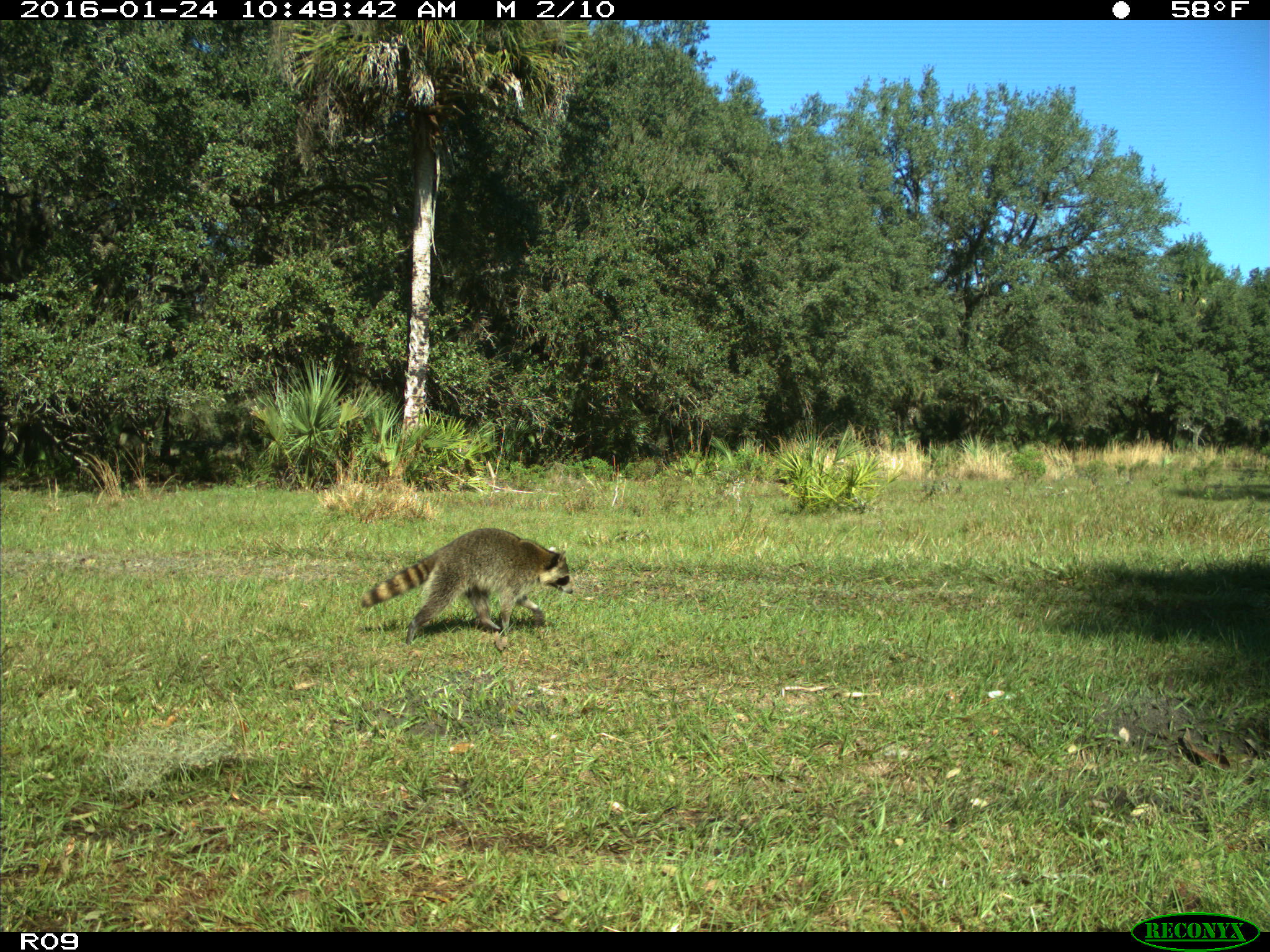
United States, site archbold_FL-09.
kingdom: Animalia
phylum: Chordata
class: Mammalia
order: Carnivora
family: Procyonidae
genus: Procyon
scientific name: Procyon lotor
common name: common raccoon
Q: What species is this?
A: Procyon lotor (common raccoon).